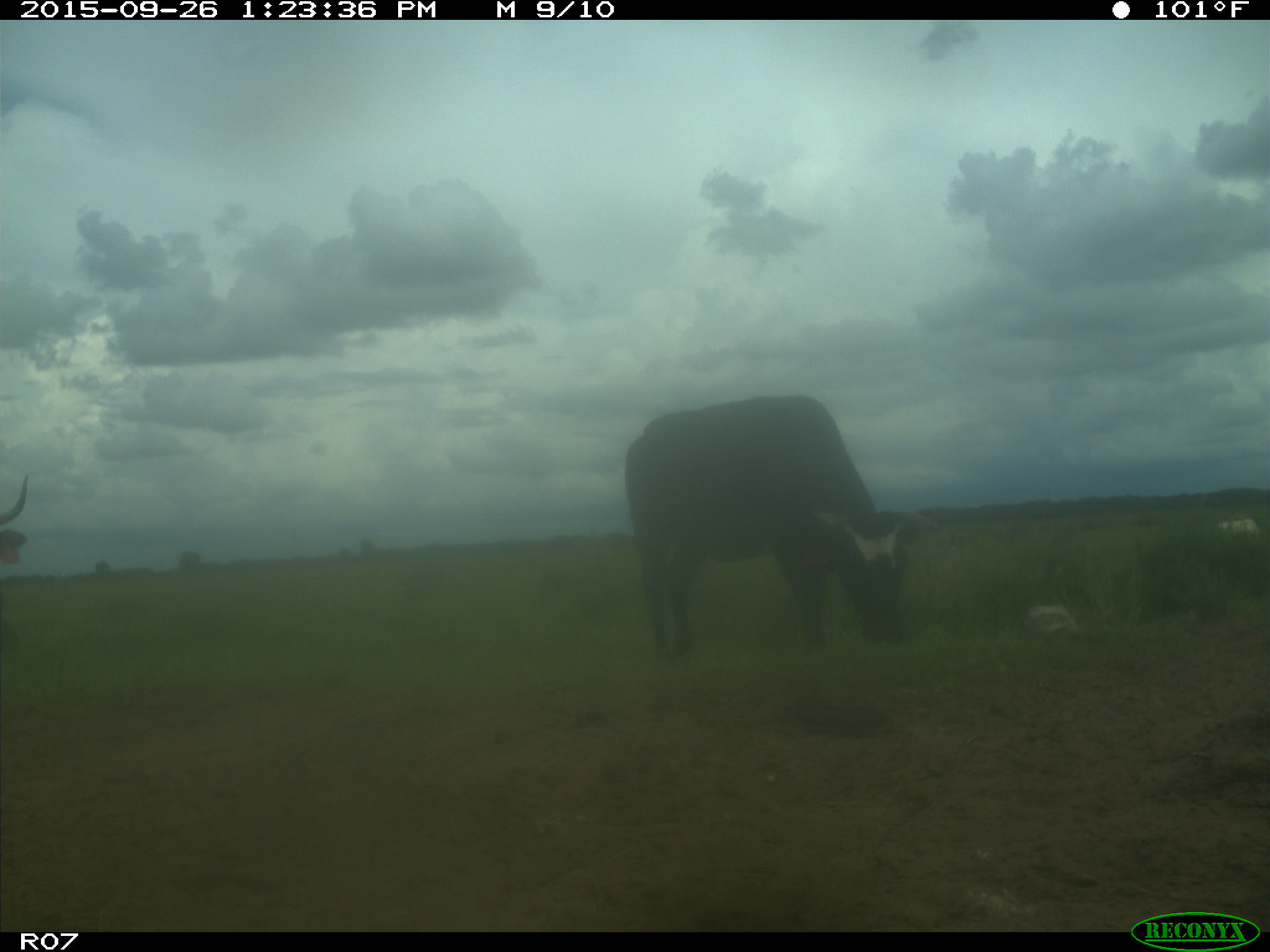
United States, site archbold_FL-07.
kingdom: Animalia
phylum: Chordata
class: Mammalia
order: Artiodactyla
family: Bovidae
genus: Bos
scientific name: Bos taurus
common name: domestic cow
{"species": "Bos taurus (domestic cow)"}